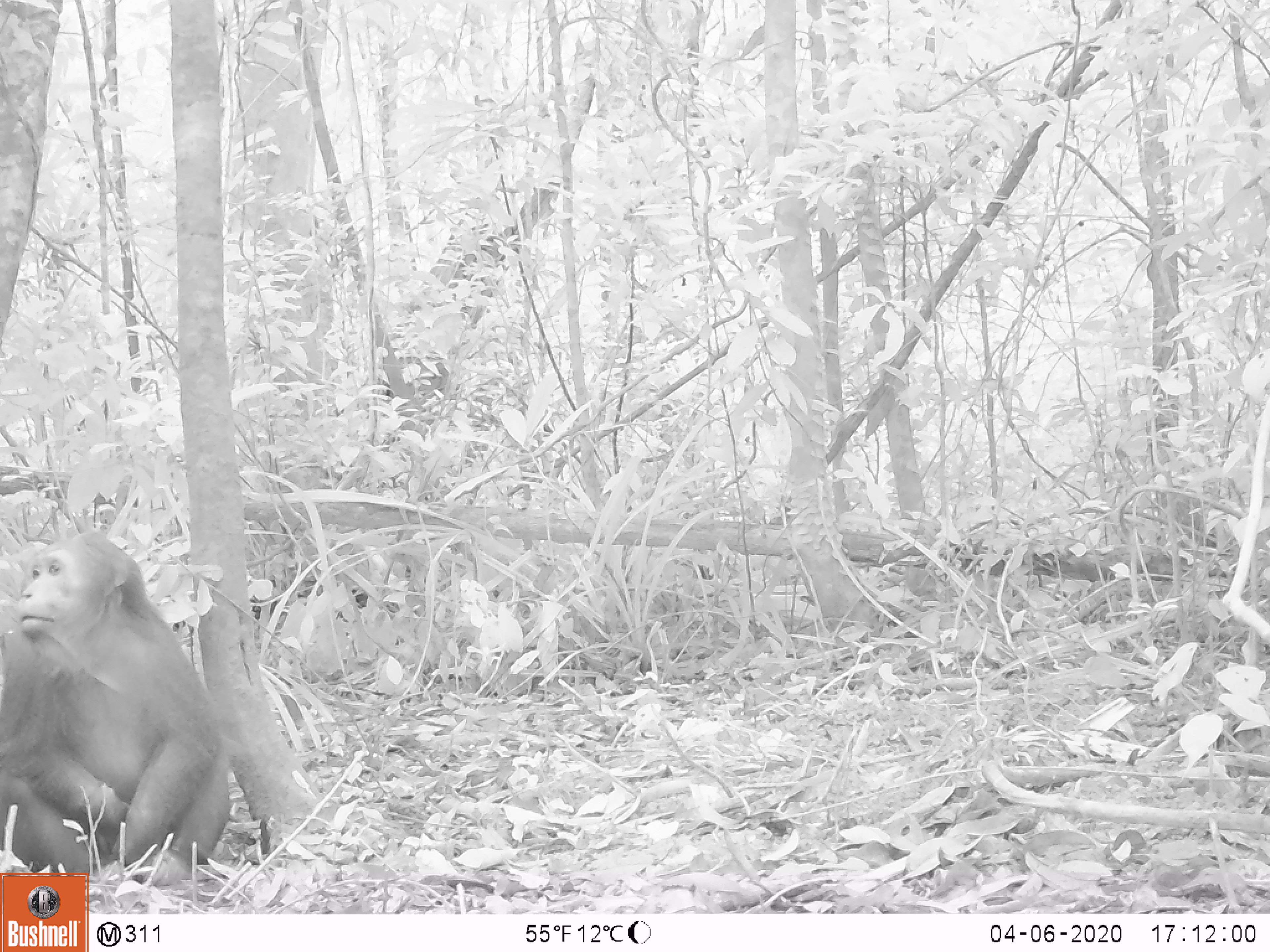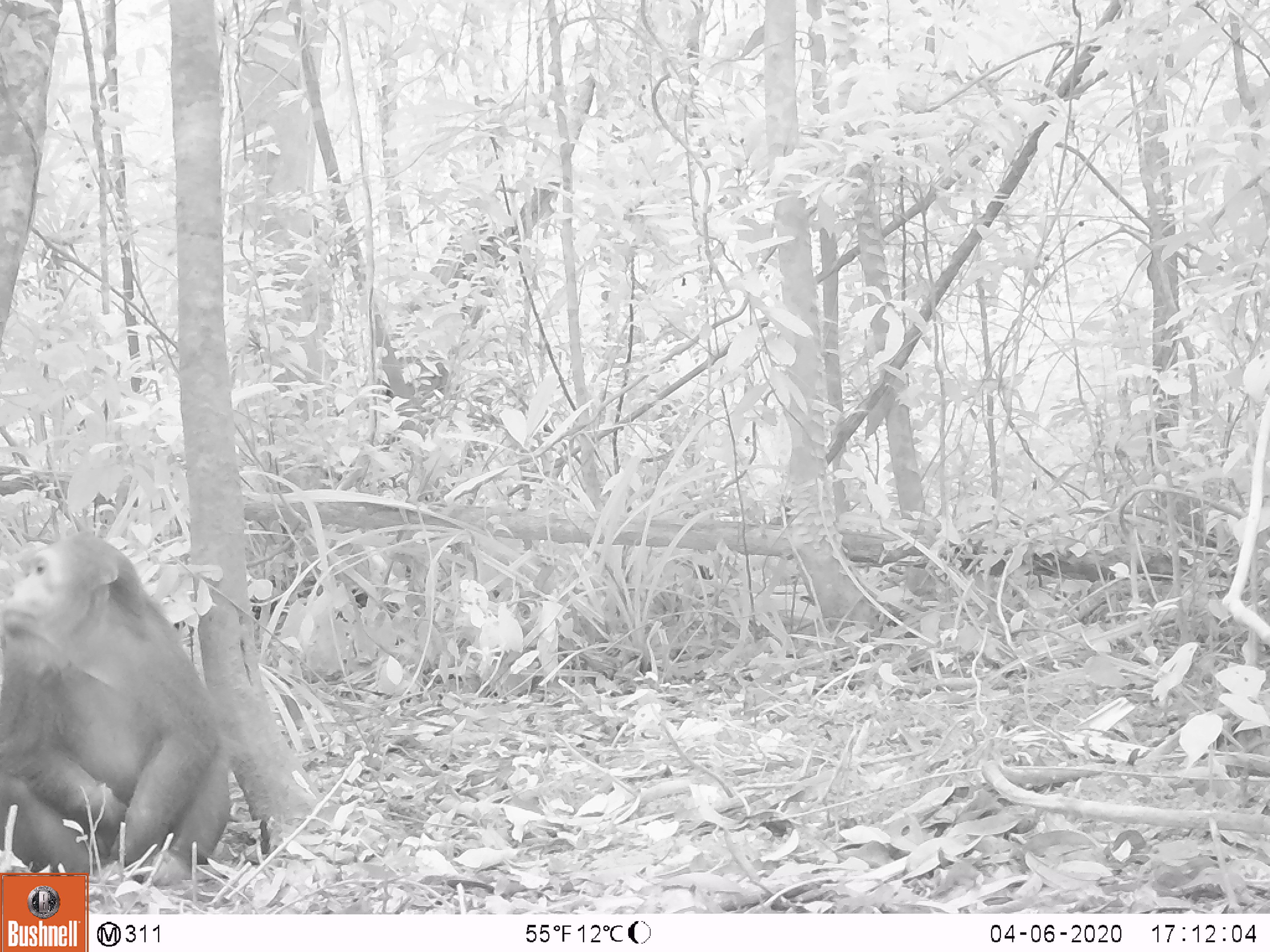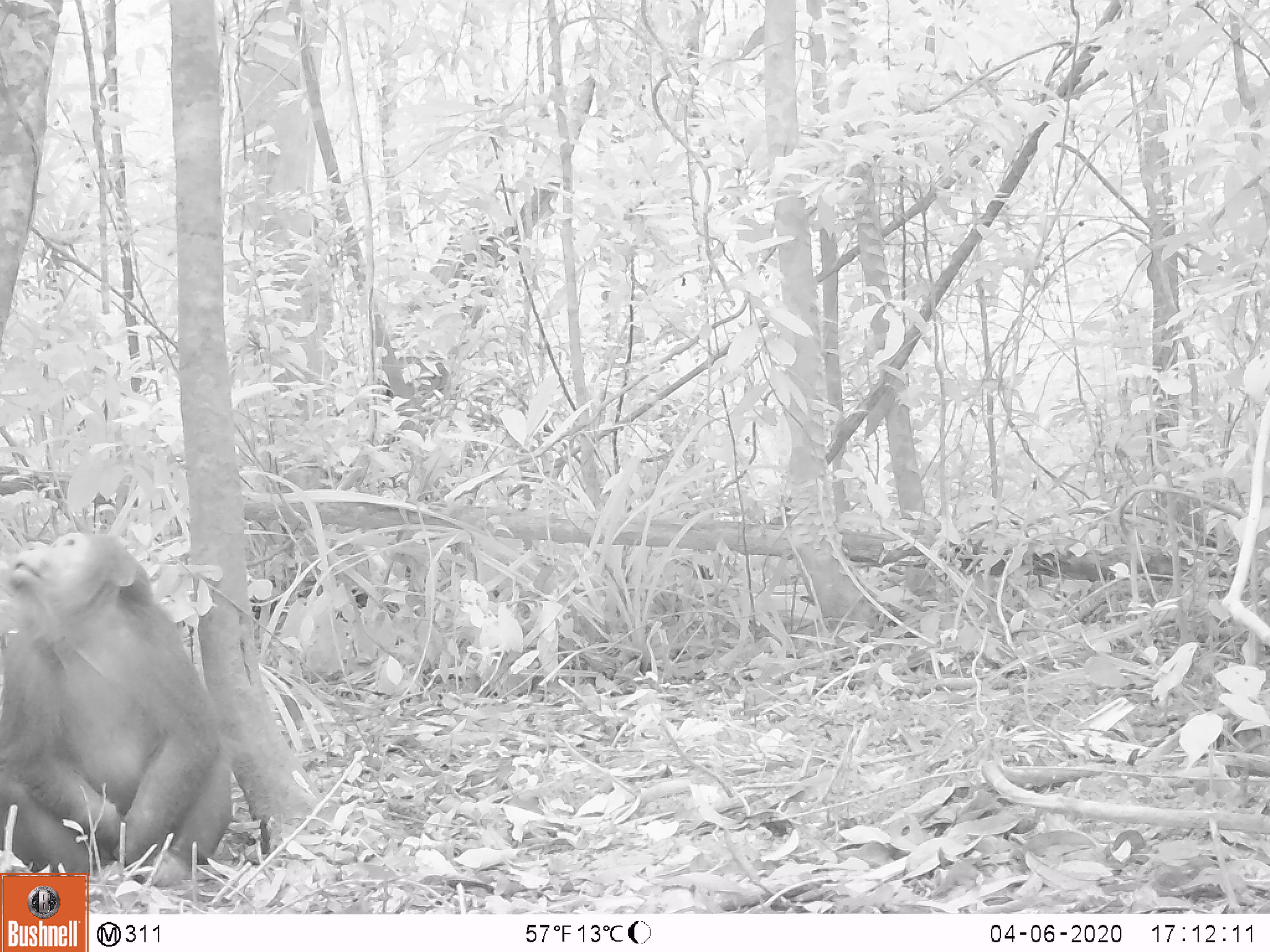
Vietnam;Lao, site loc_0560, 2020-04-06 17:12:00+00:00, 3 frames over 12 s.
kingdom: Animalia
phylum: Chordata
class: Mammalia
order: Primates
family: Cercopithecidae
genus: Macaca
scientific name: Macaca arctoides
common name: stump-tailed macaque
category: stump tailed macaque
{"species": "stump tailed macaque (stump-tailed macaque) (Macaca arctoides)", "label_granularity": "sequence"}